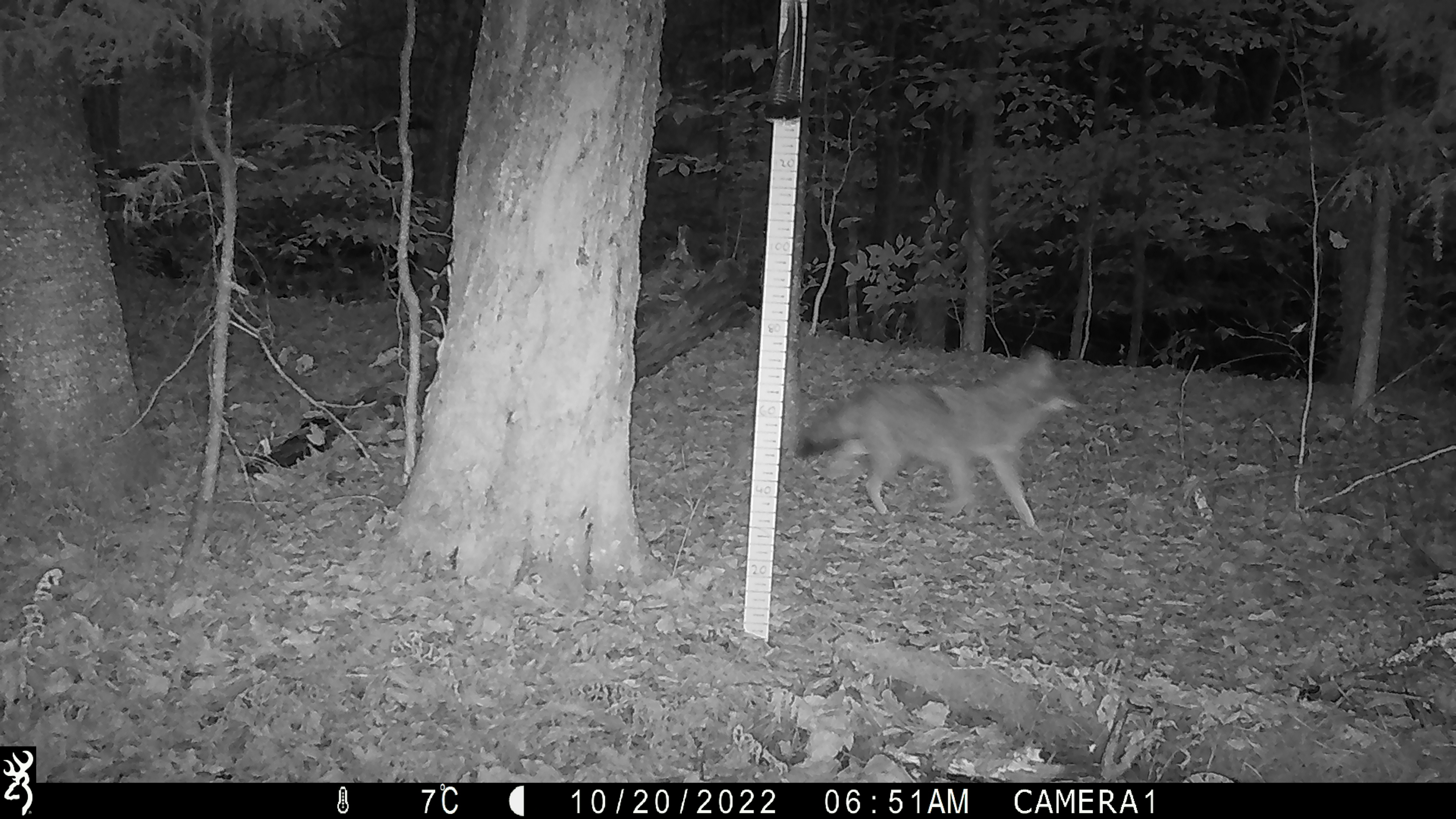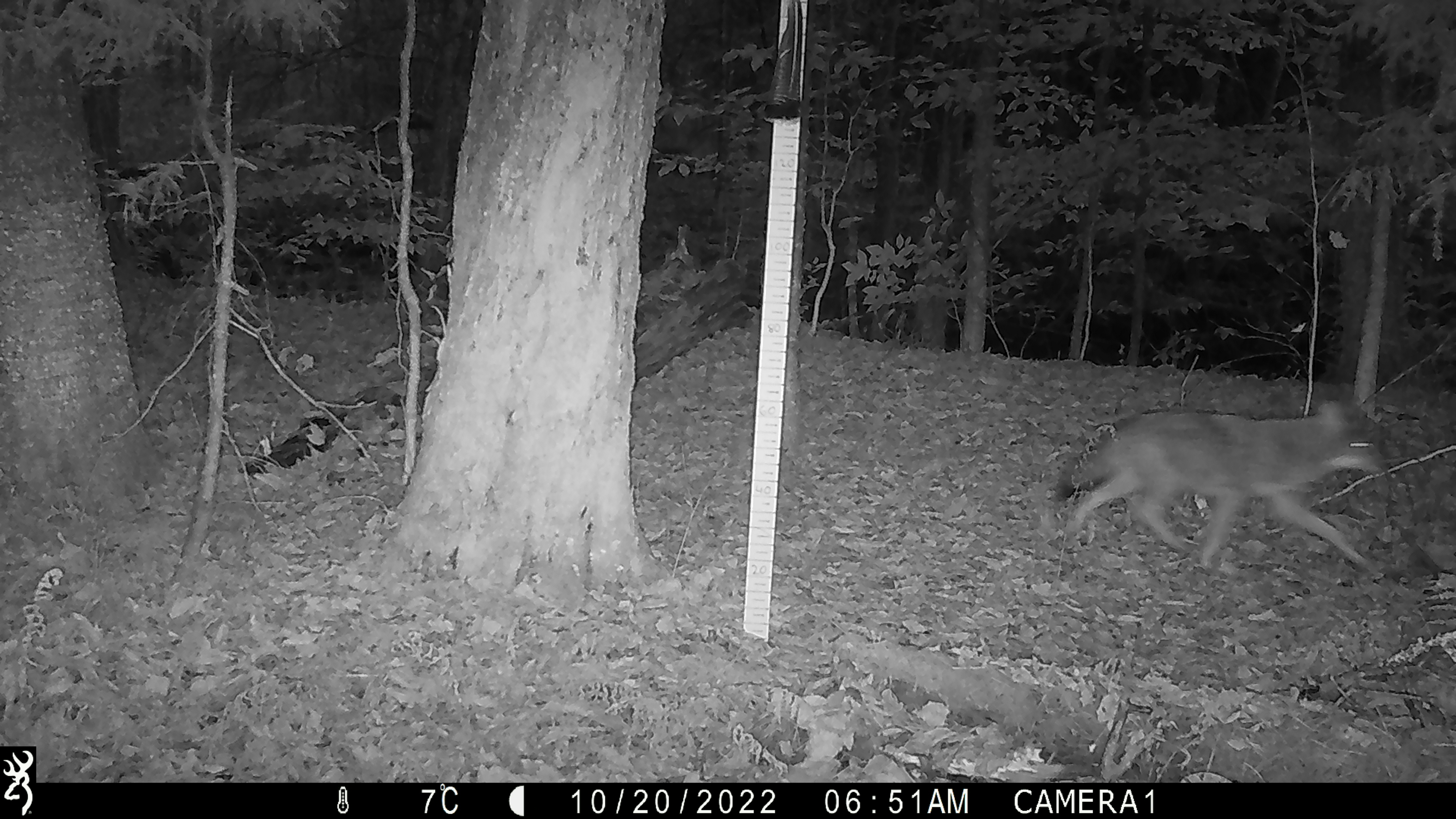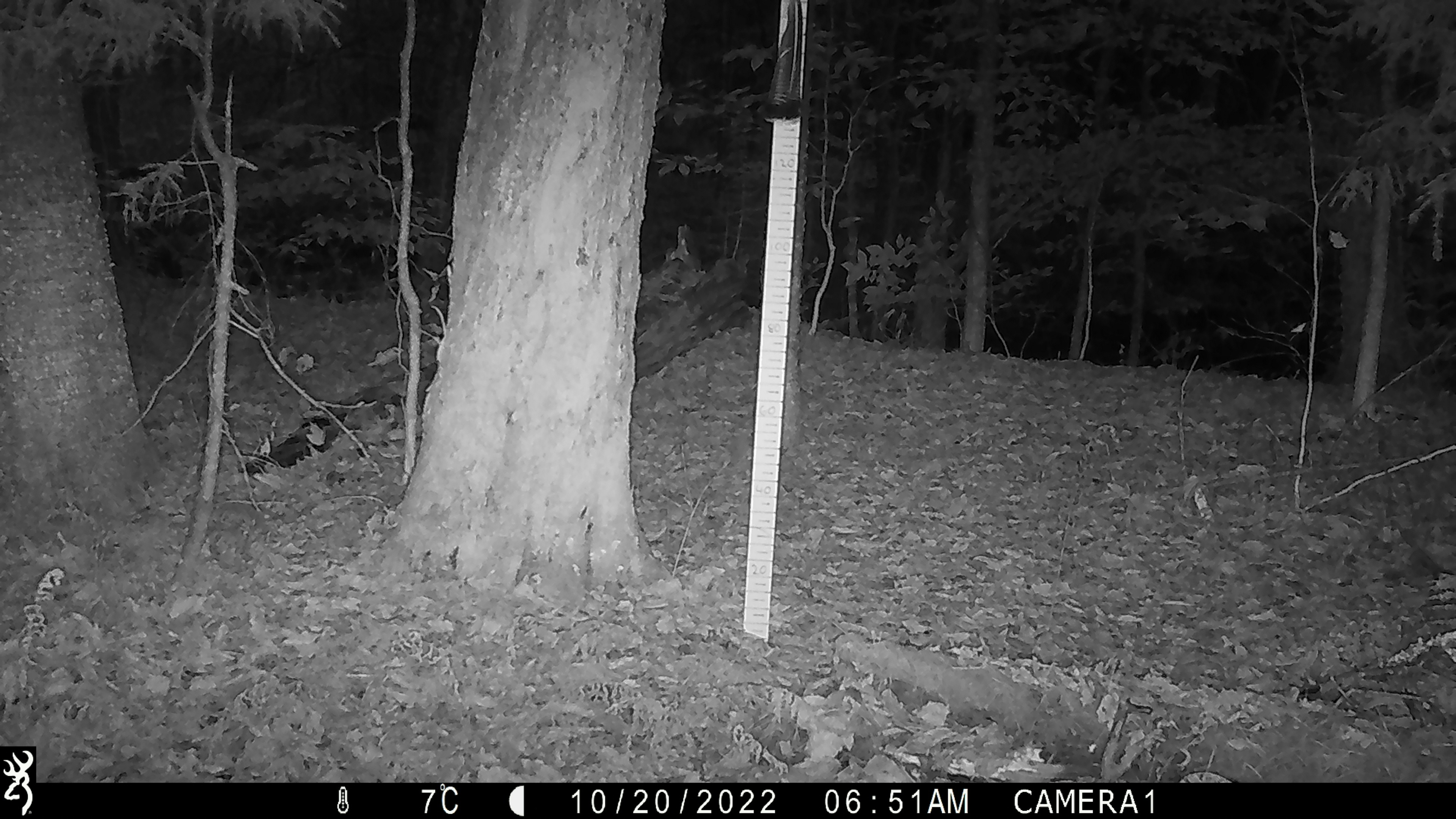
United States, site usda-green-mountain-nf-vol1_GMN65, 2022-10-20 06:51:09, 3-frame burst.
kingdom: Animalia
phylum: Chordata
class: Mammalia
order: Carnivora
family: Canidae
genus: Canis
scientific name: Canis latrans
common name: coyote